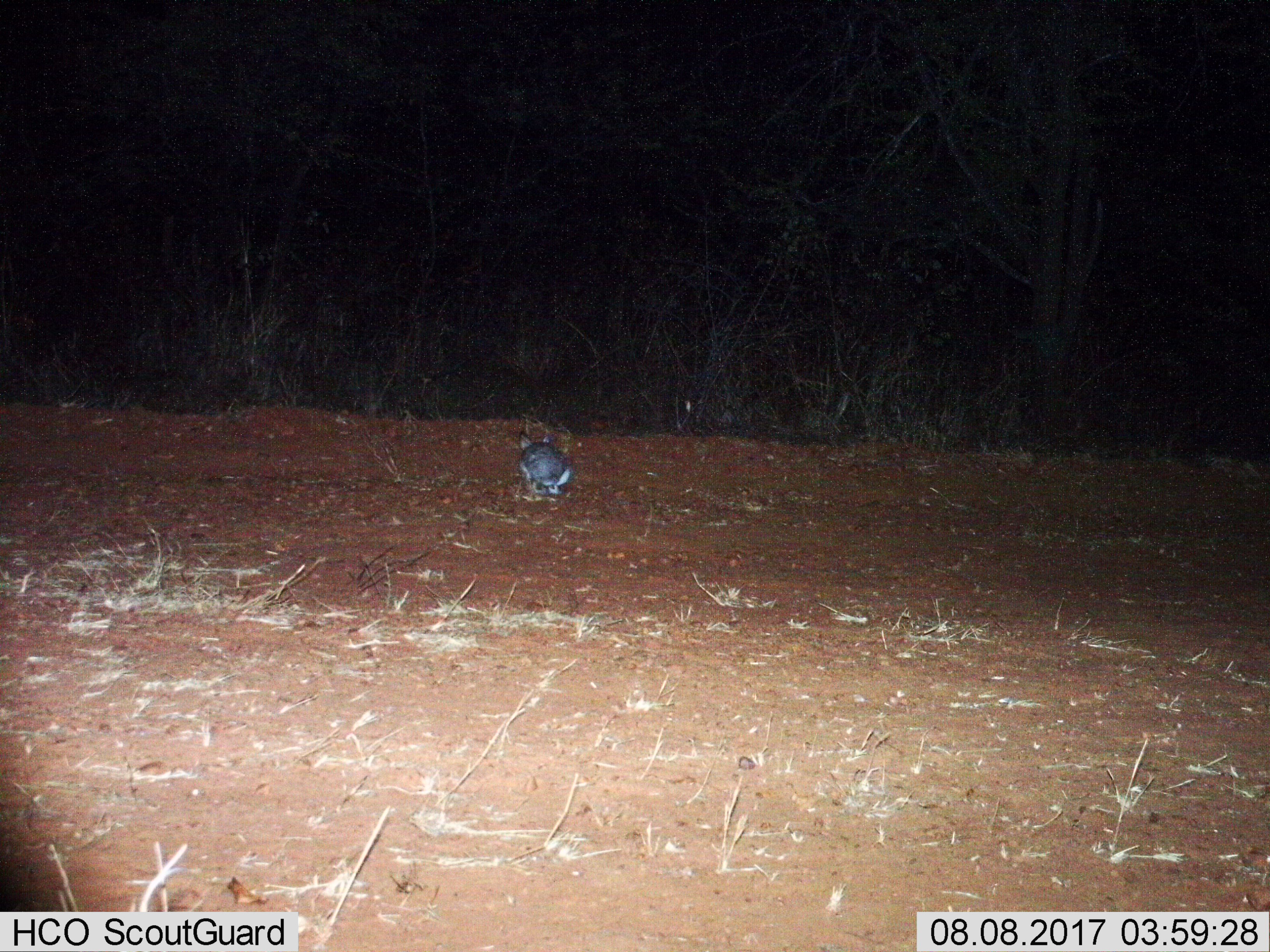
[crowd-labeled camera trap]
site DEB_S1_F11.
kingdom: Animalia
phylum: Chordata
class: Mammalia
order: Lagomorpha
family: Leporidae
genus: Lepus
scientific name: Lepus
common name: hare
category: hareunknown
Hareunknown (hare) (Lepus), count 1. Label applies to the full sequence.